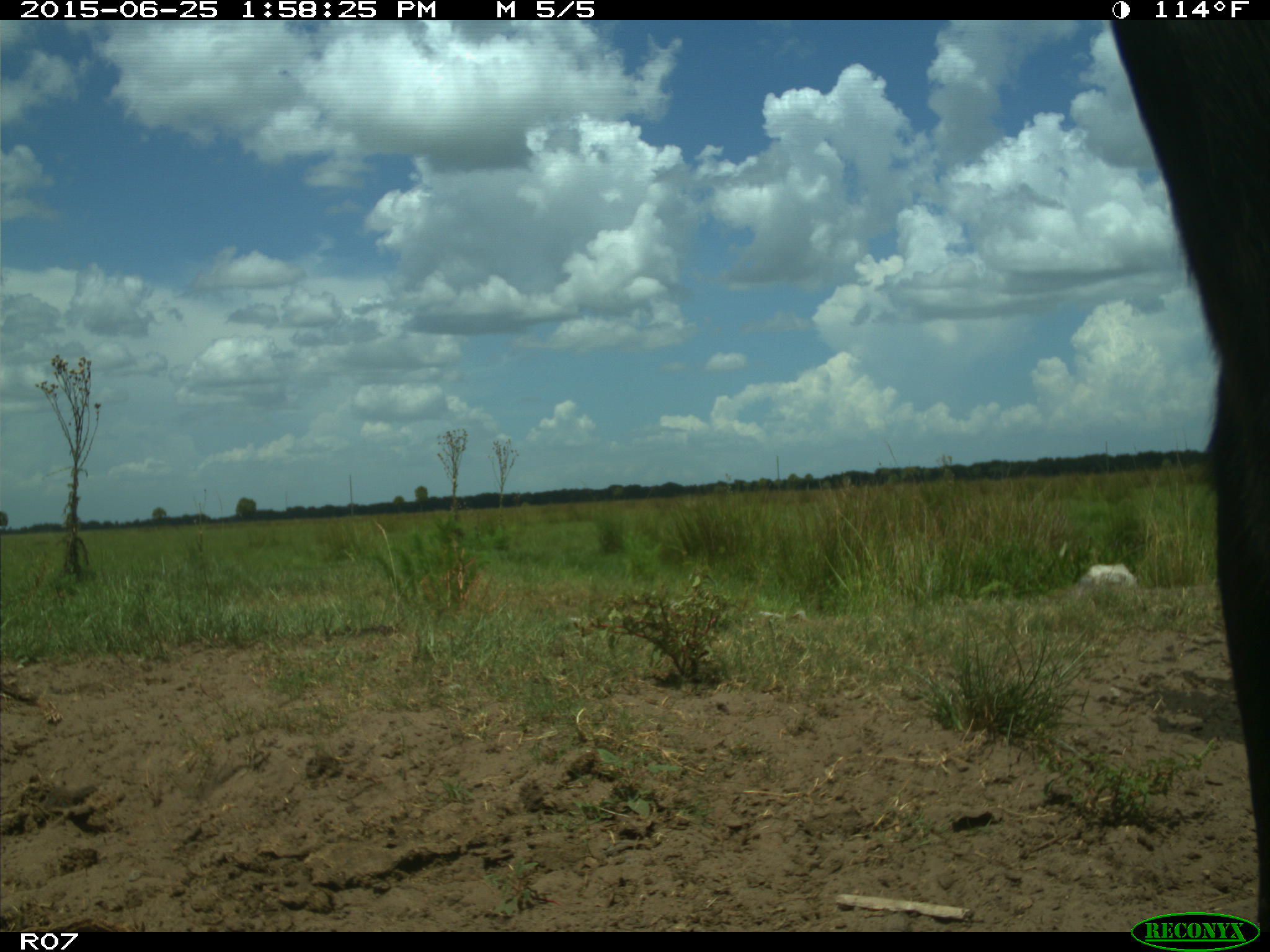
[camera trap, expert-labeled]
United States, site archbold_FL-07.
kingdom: Animalia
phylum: Chordata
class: Mammalia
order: Artiodactyla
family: Bovidae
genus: Bos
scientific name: Bos taurus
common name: domestic cow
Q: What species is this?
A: Bos taurus (domestic cow).